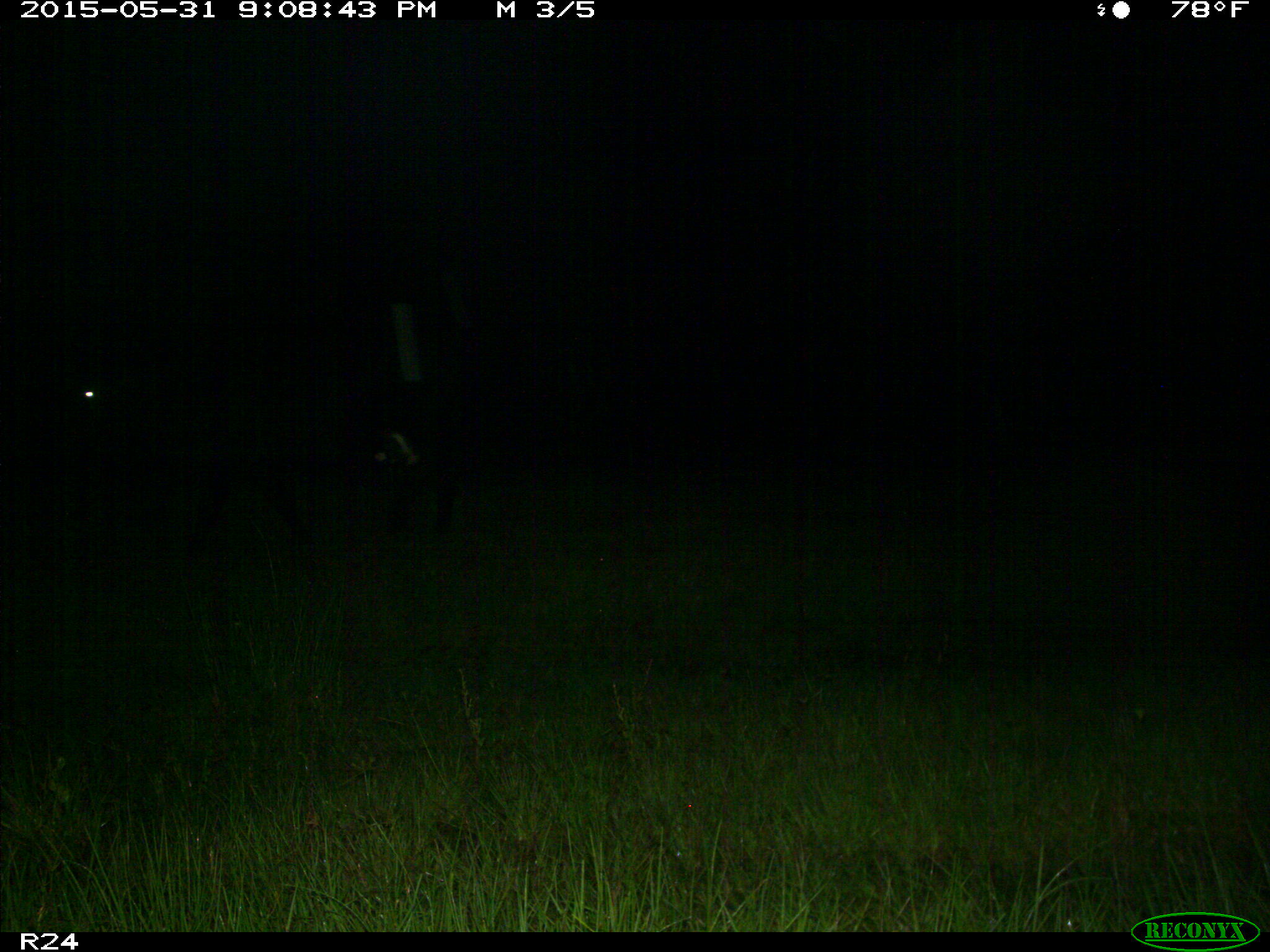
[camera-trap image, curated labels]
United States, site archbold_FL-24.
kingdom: Animalia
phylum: Chordata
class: Mammalia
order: Artiodactyla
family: Bovidae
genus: Bos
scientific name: Bos taurus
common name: domestic cow